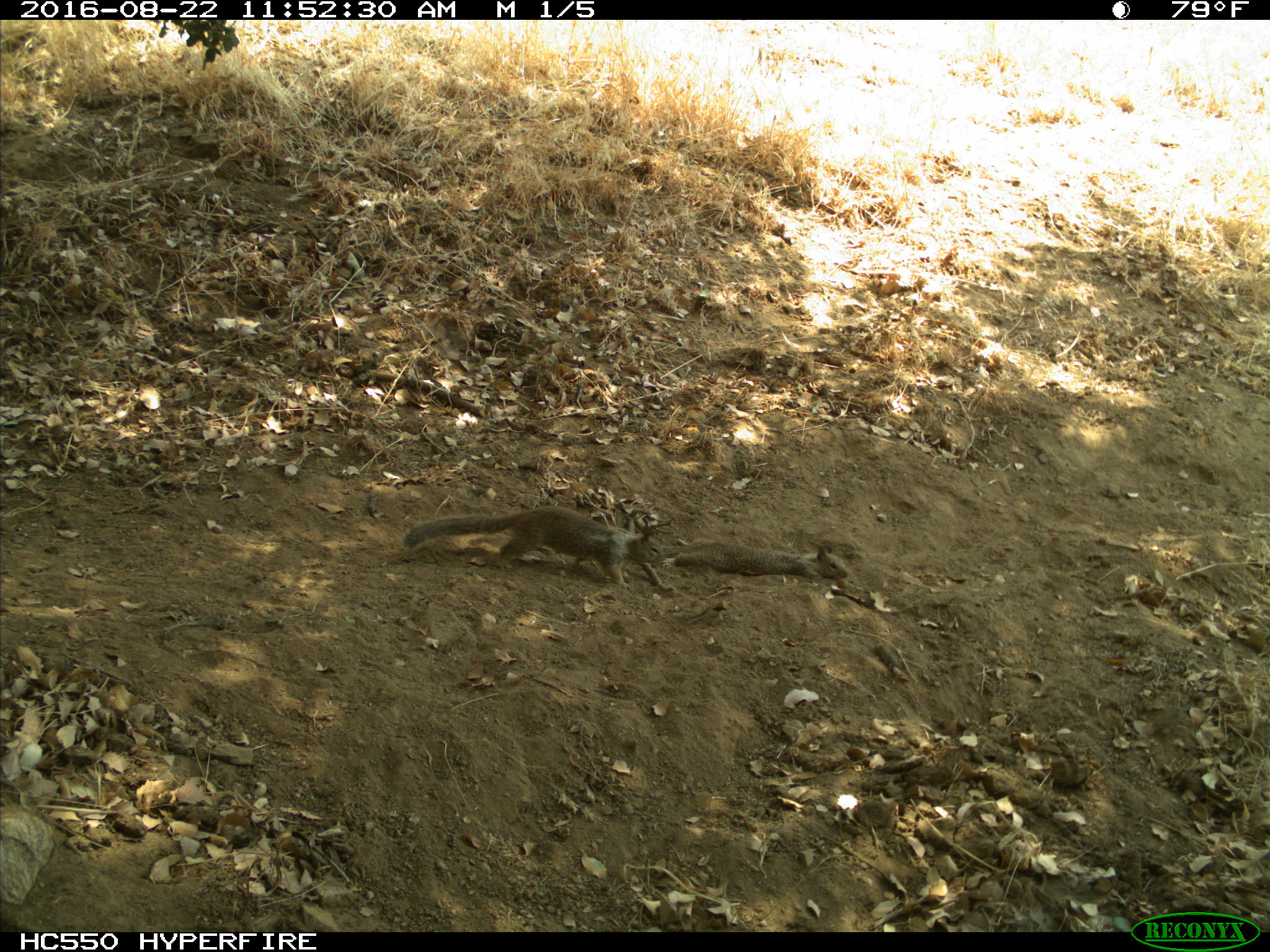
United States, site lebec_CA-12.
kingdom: Animalia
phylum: Chordata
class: Mammalia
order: Rodentia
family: Sciuridae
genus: Otospermophilus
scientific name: Otospermophilus beecheyi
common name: california ground squirrel